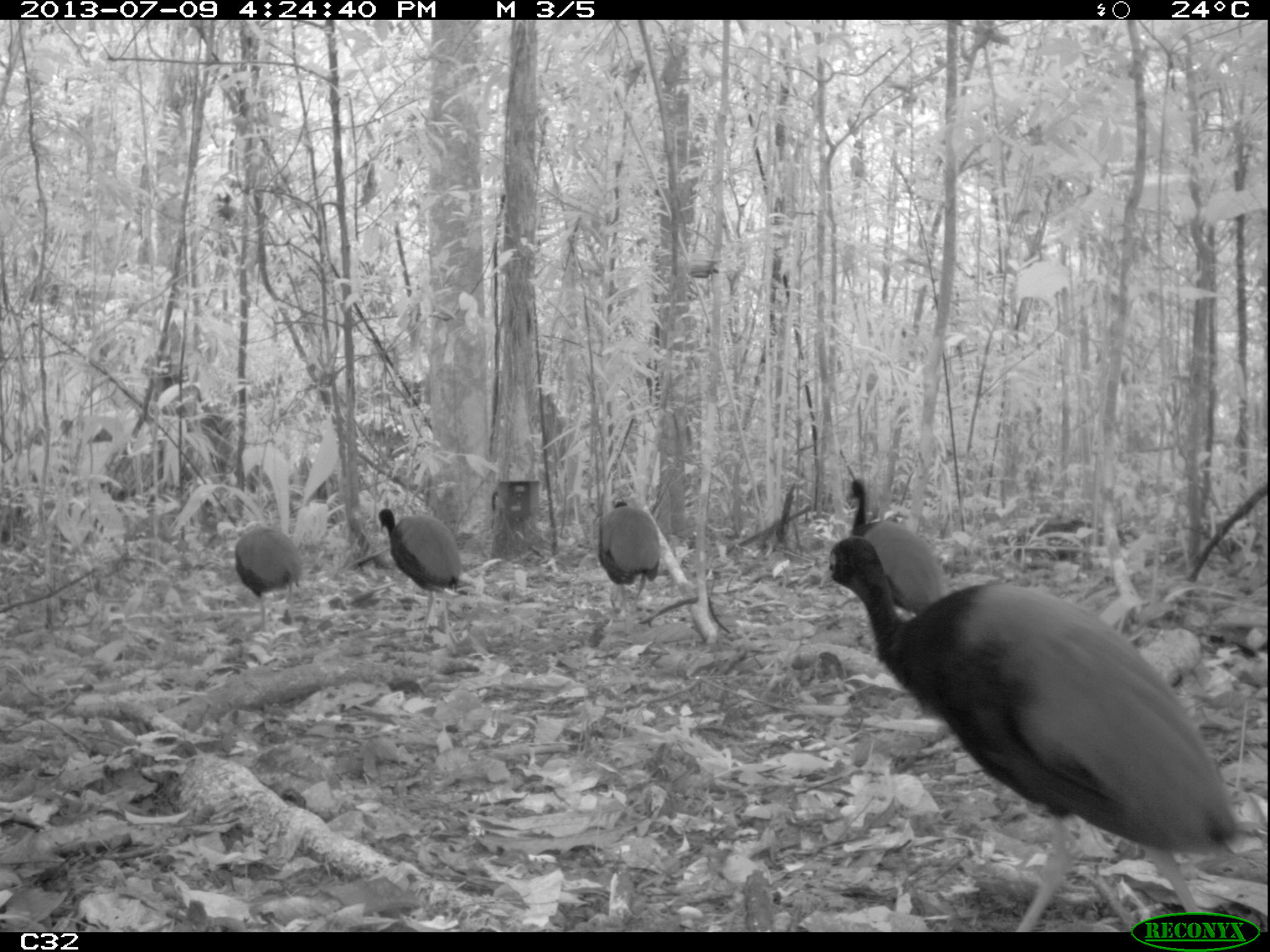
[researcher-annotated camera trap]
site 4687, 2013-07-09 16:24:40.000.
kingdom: Animalia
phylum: Chordata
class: Aves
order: Gruiformes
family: Psophiidae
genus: Psophia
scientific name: Psophia crepitans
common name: gray-winged trumpeter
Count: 5.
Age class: adult.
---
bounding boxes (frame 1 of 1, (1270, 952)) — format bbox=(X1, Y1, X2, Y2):
psophia crepitans: bbox=(822, 535, 1240, 932); bbox=(841, 477, 943, 610); bbox=(376, 506, 465, 648); bbox=(597, 497, 662, 633); bbox=(230, 519, 302, 631)